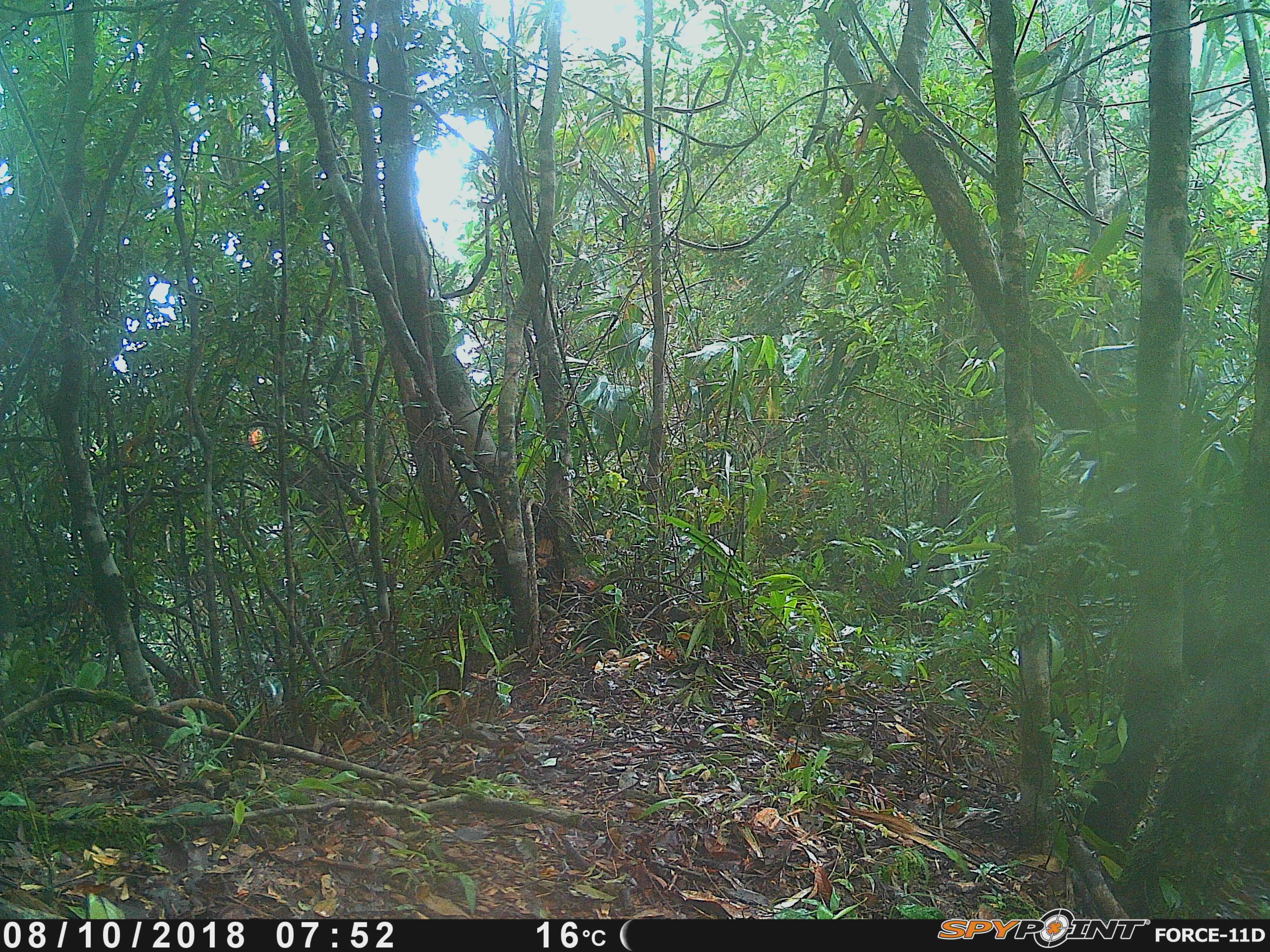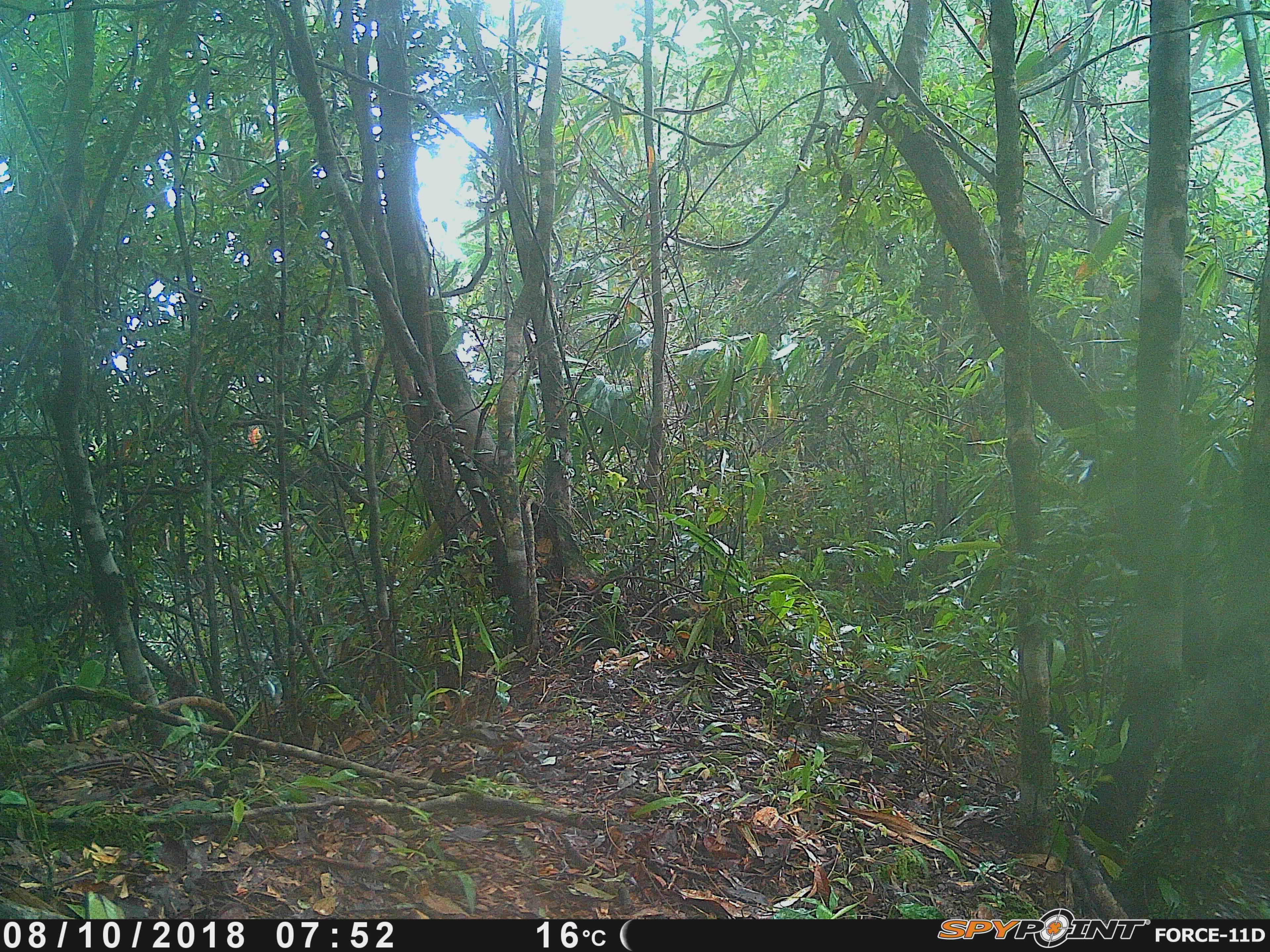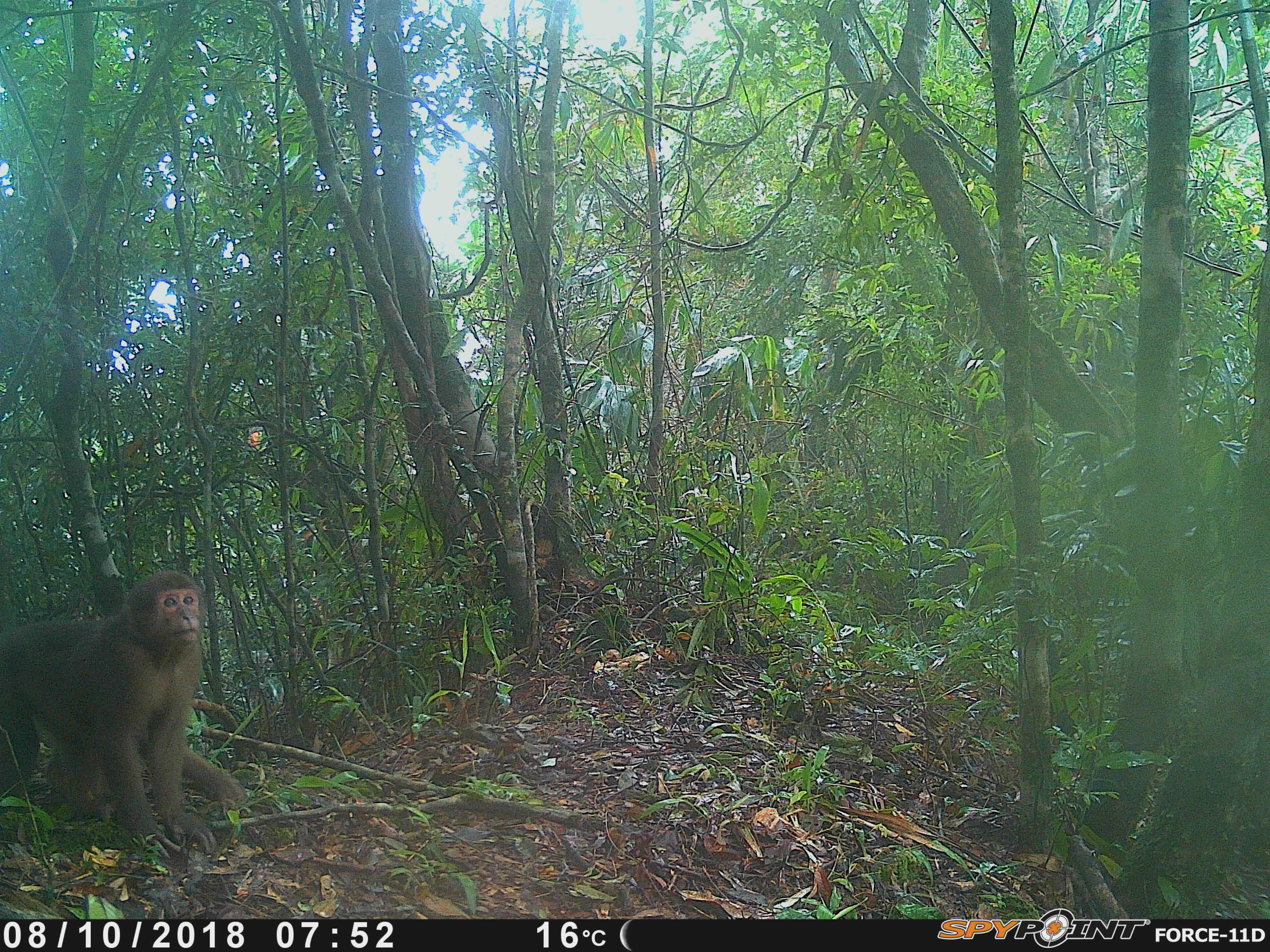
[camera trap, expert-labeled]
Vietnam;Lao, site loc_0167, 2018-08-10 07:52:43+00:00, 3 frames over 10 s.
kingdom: Animalia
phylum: Chordata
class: Mammalia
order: Primates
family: Cercopithecidae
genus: Macaca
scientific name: Macaca arctoides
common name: stump-tailed macaque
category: stump tailed macaque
Stump tailed macaque (stump-tailed macaque) (Macaca arctoides). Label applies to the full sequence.